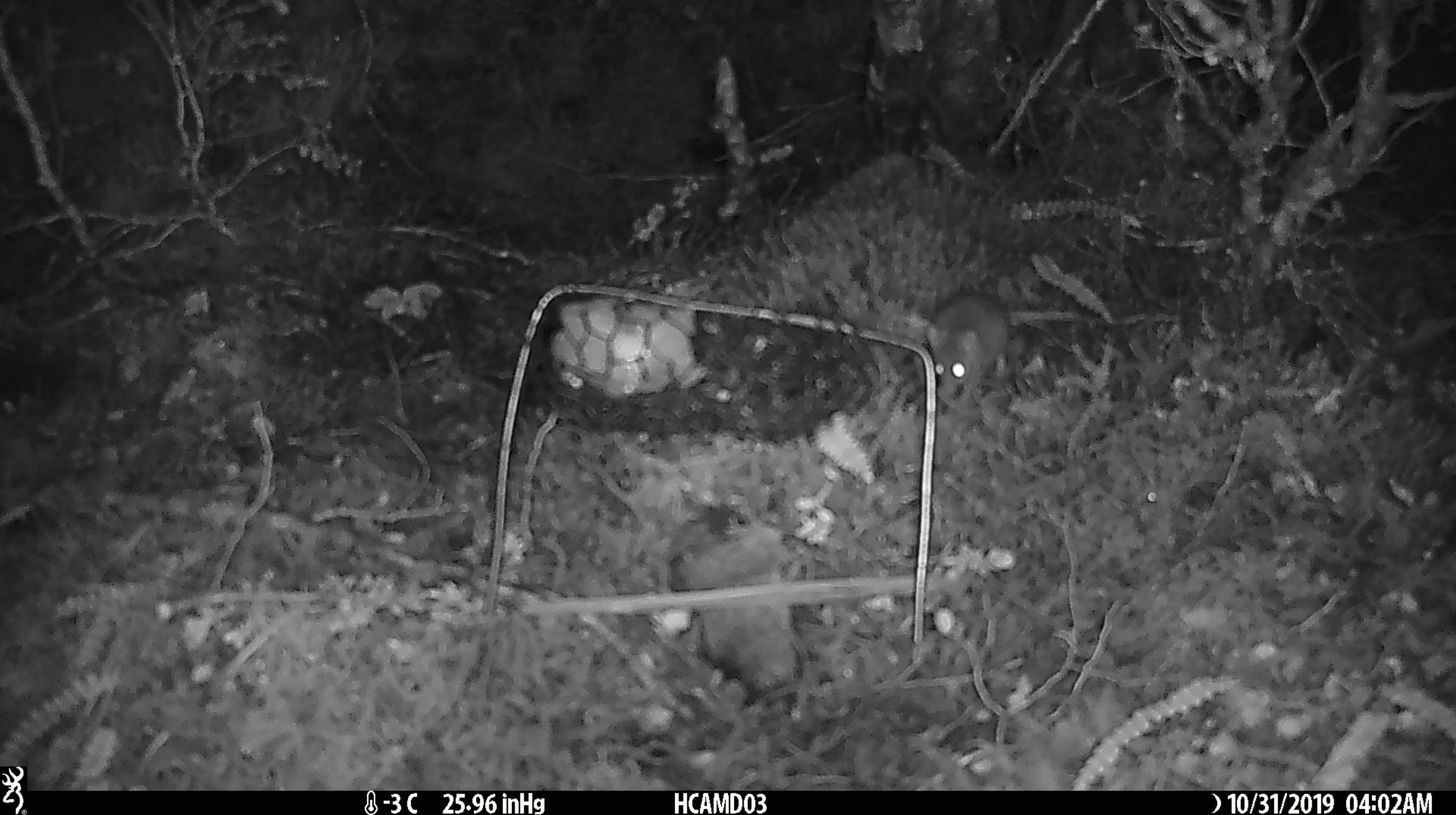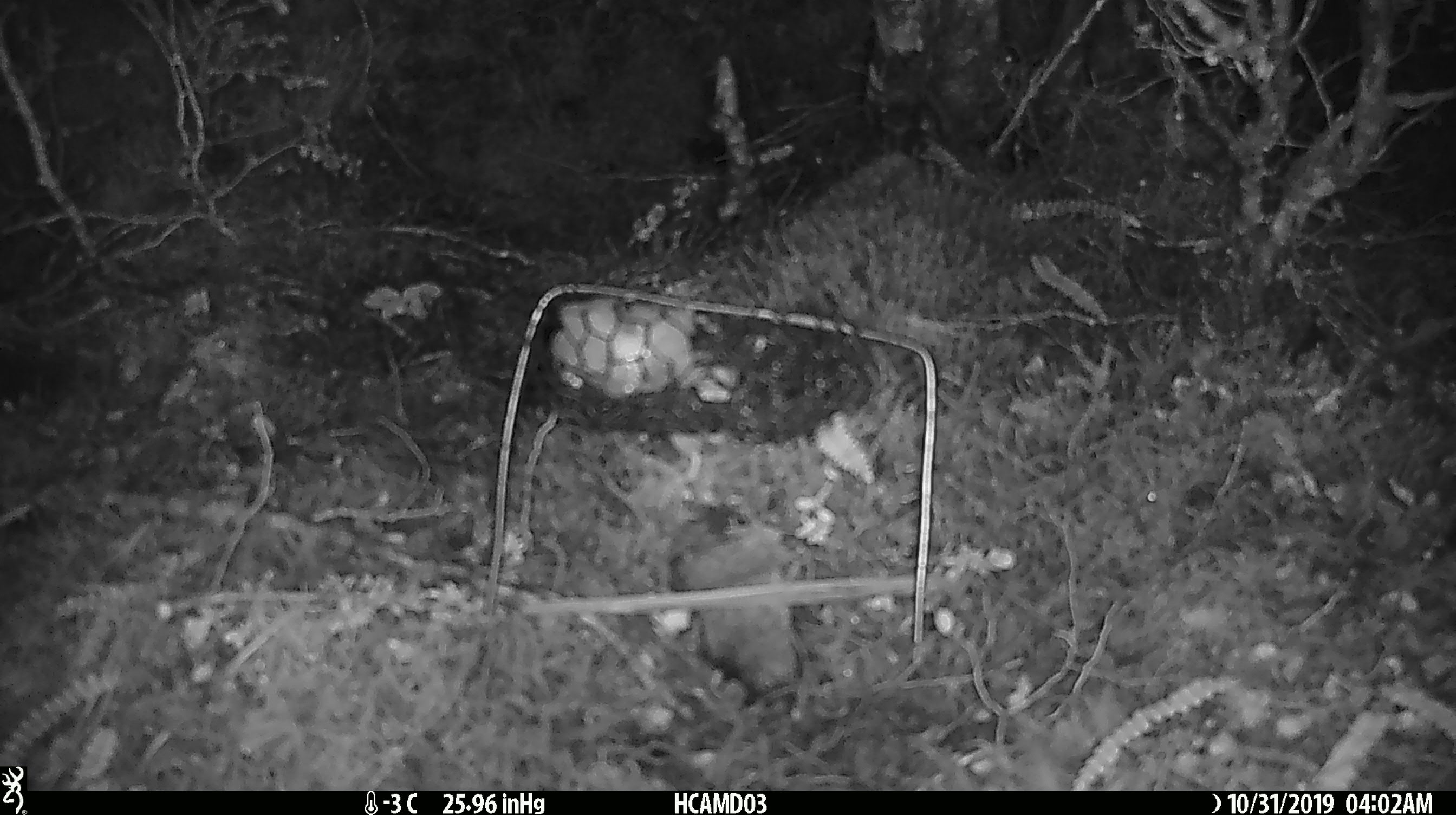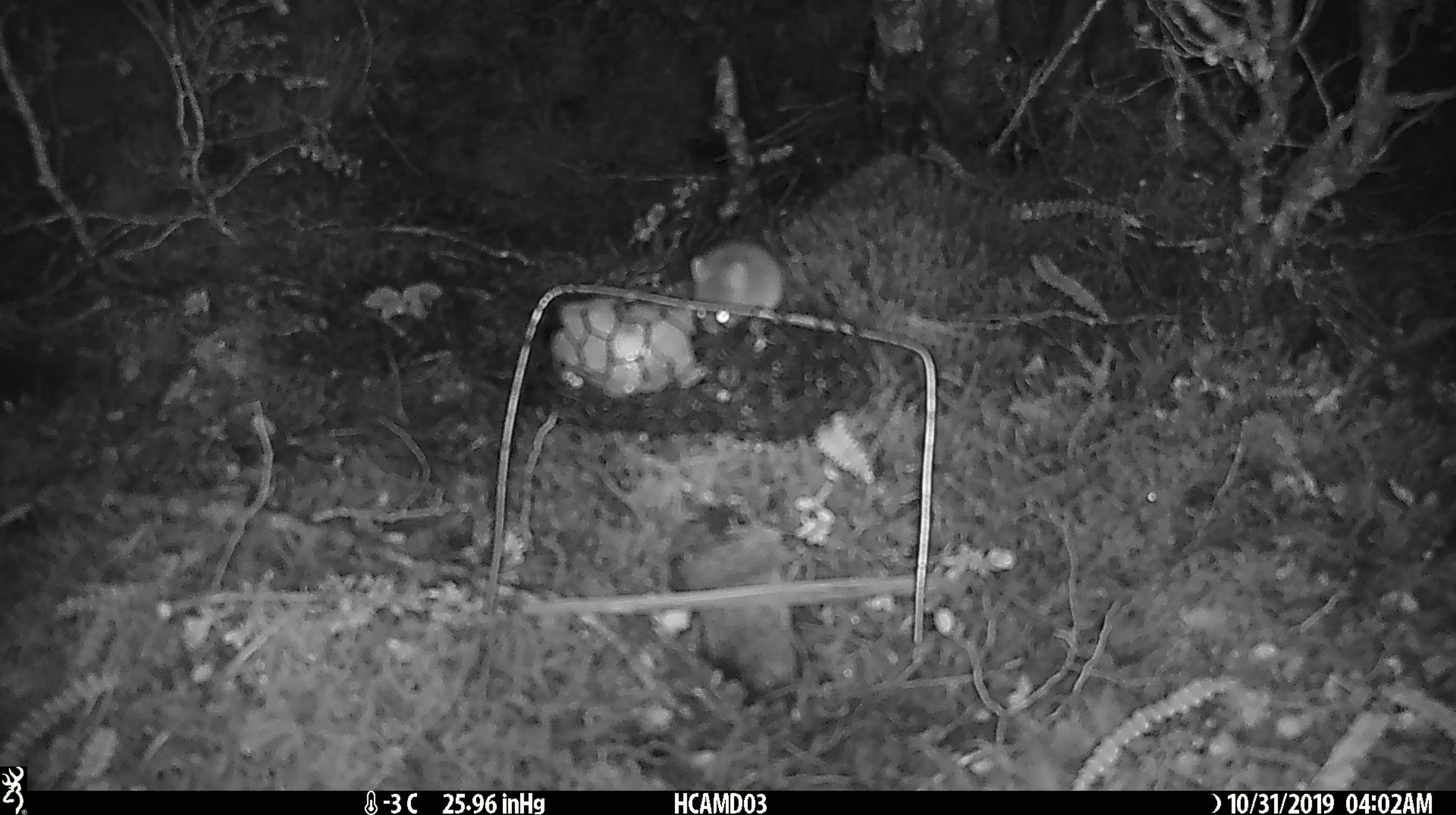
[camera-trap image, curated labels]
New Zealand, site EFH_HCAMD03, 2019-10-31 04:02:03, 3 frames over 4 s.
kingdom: Animalia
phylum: Chordata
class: Mammalia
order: Rodentia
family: Muridae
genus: Mus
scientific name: Mus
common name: mouse